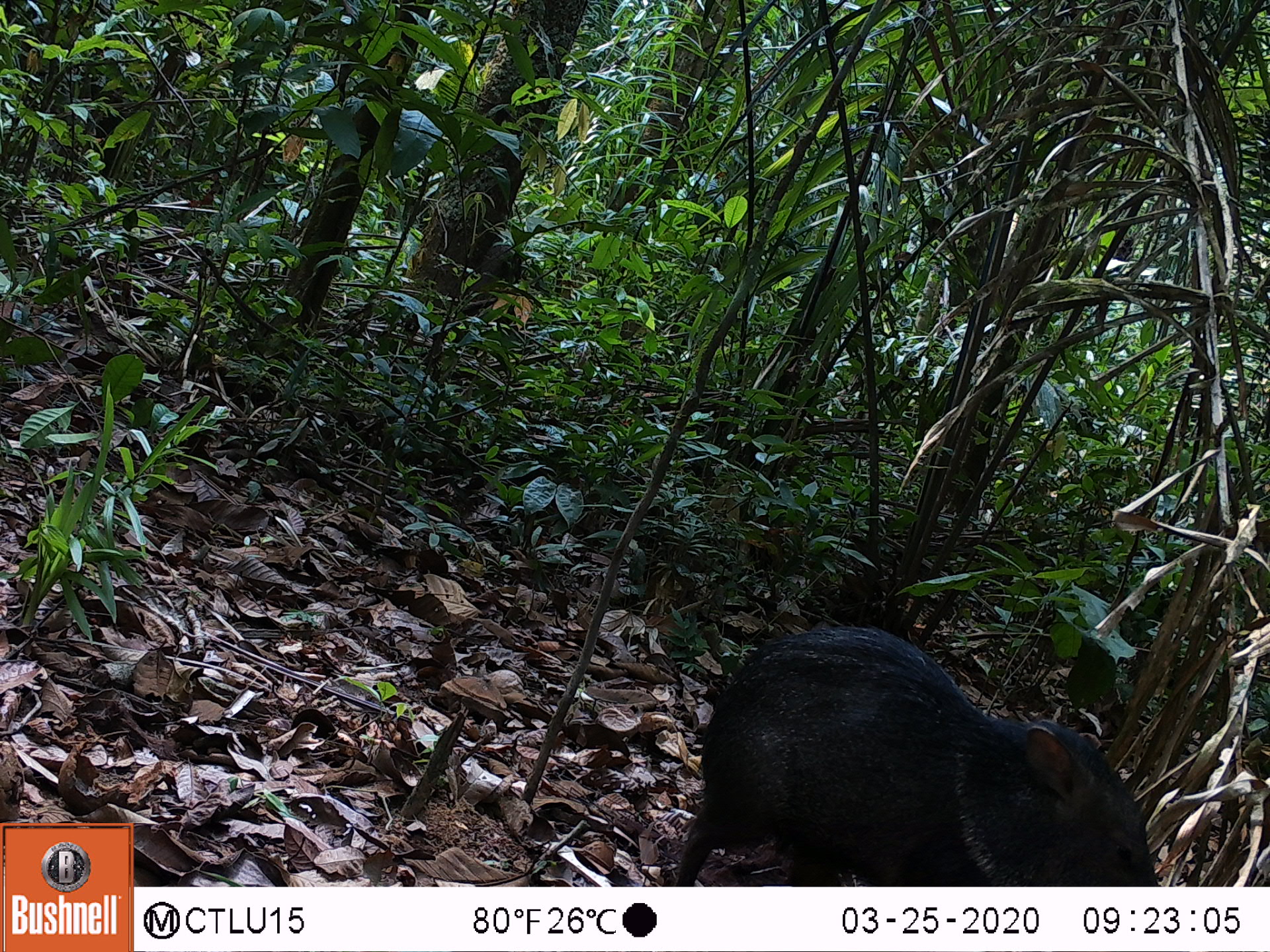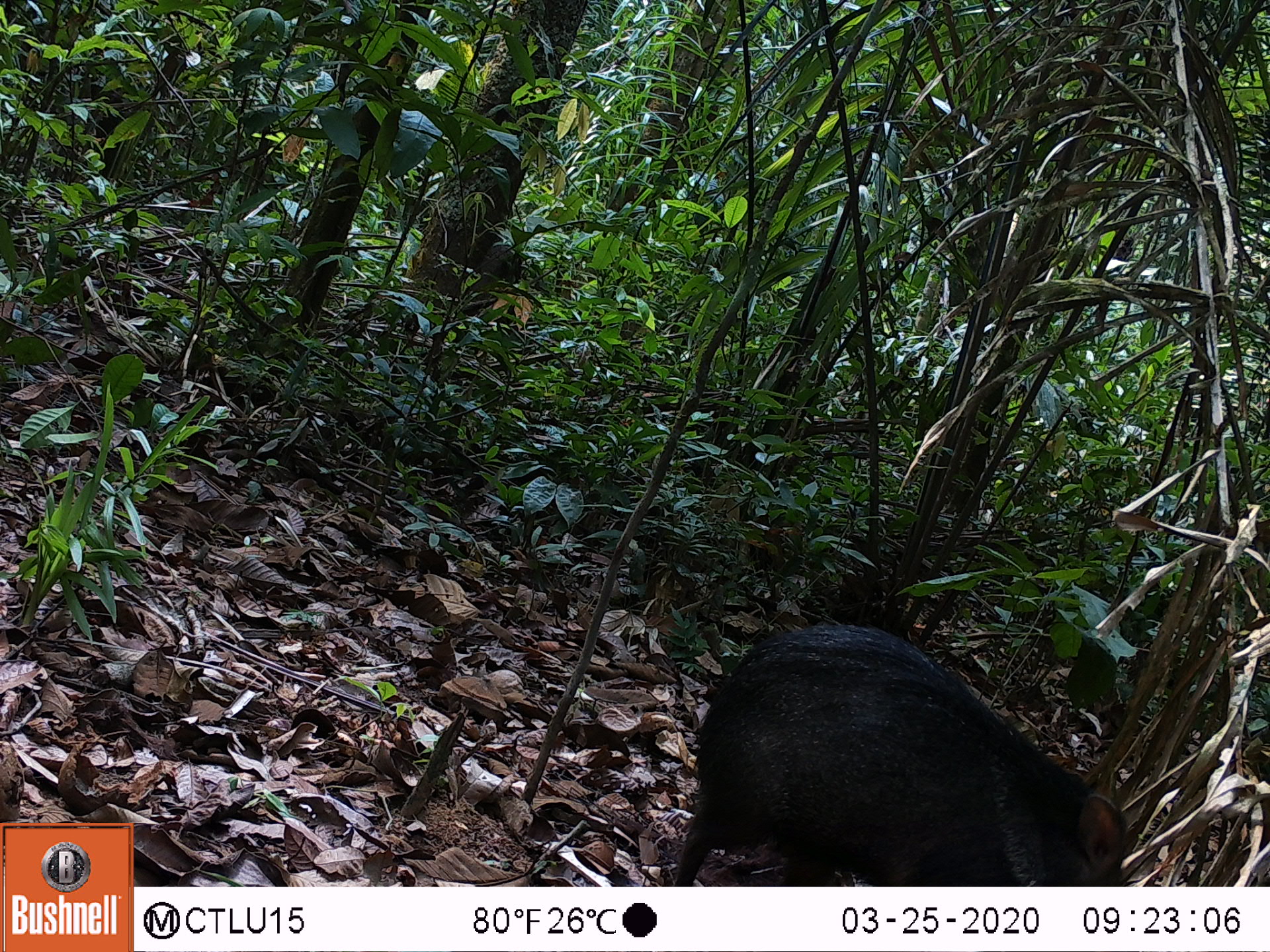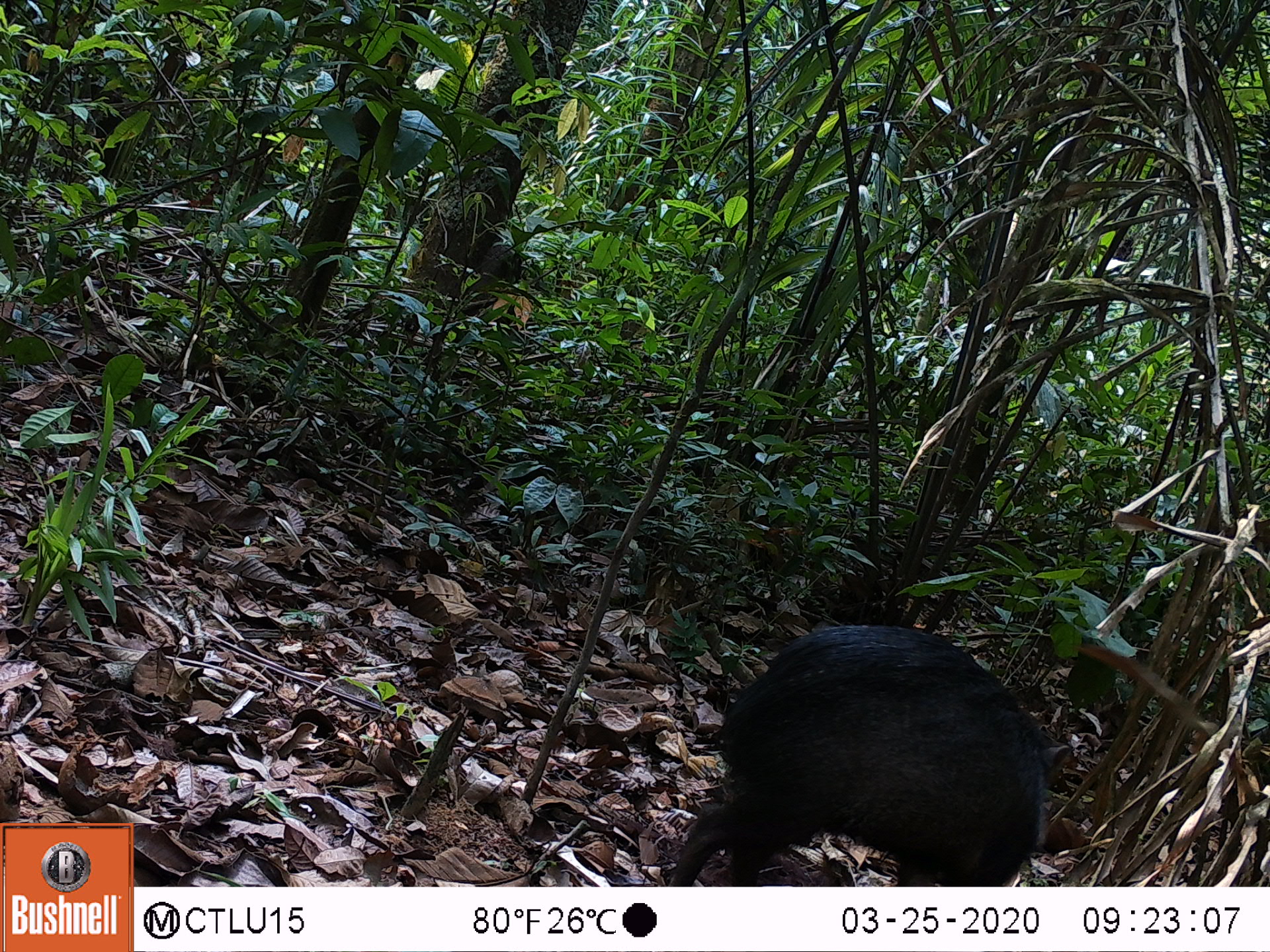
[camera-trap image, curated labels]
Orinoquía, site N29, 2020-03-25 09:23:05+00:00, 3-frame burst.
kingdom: Animalia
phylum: Chordata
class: Mammalia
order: Artiodactyla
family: Tayassuidae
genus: Pecari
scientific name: Pecari tajacu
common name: collared peccary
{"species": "collared peccary (Pecari tajacu)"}